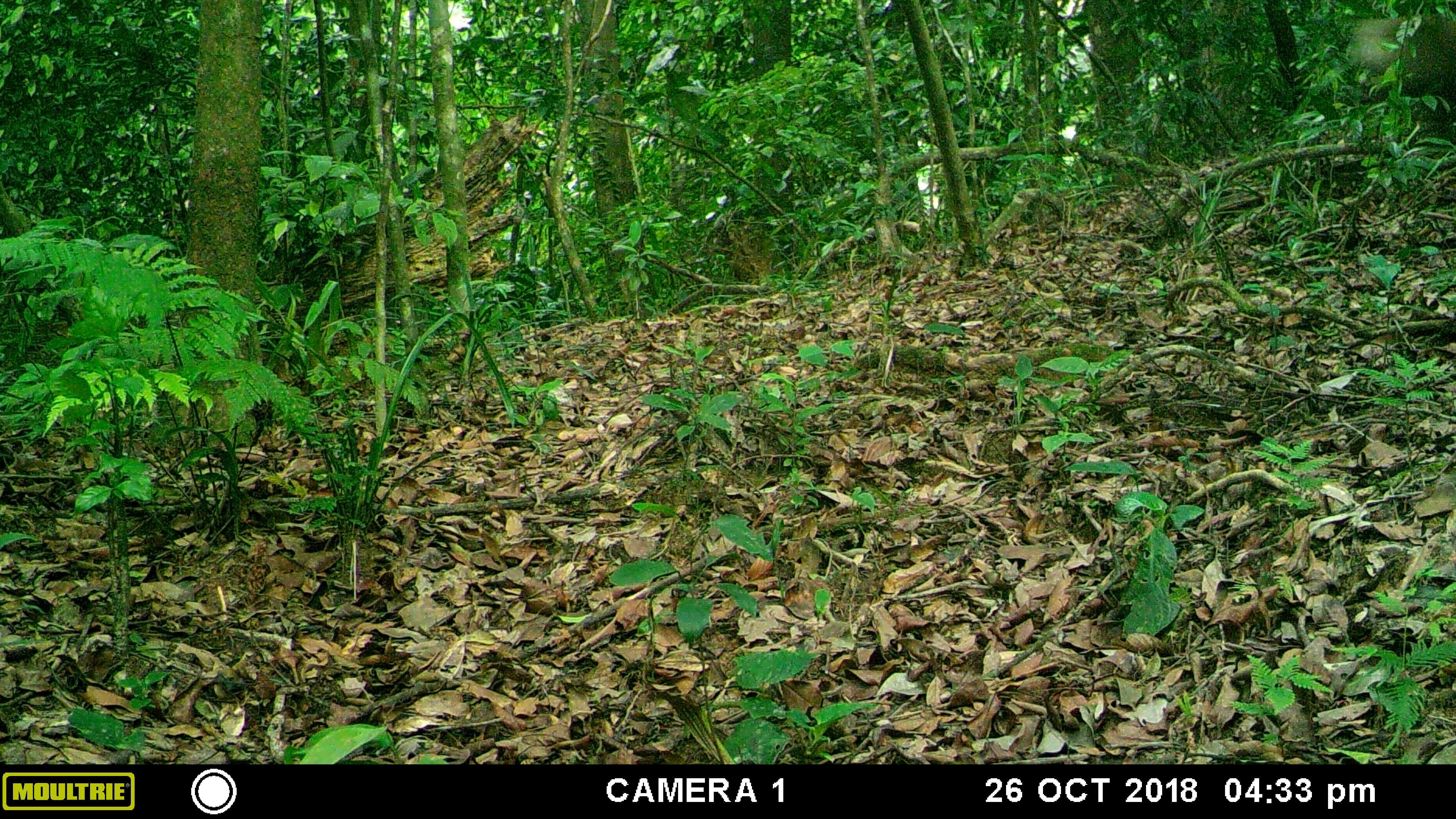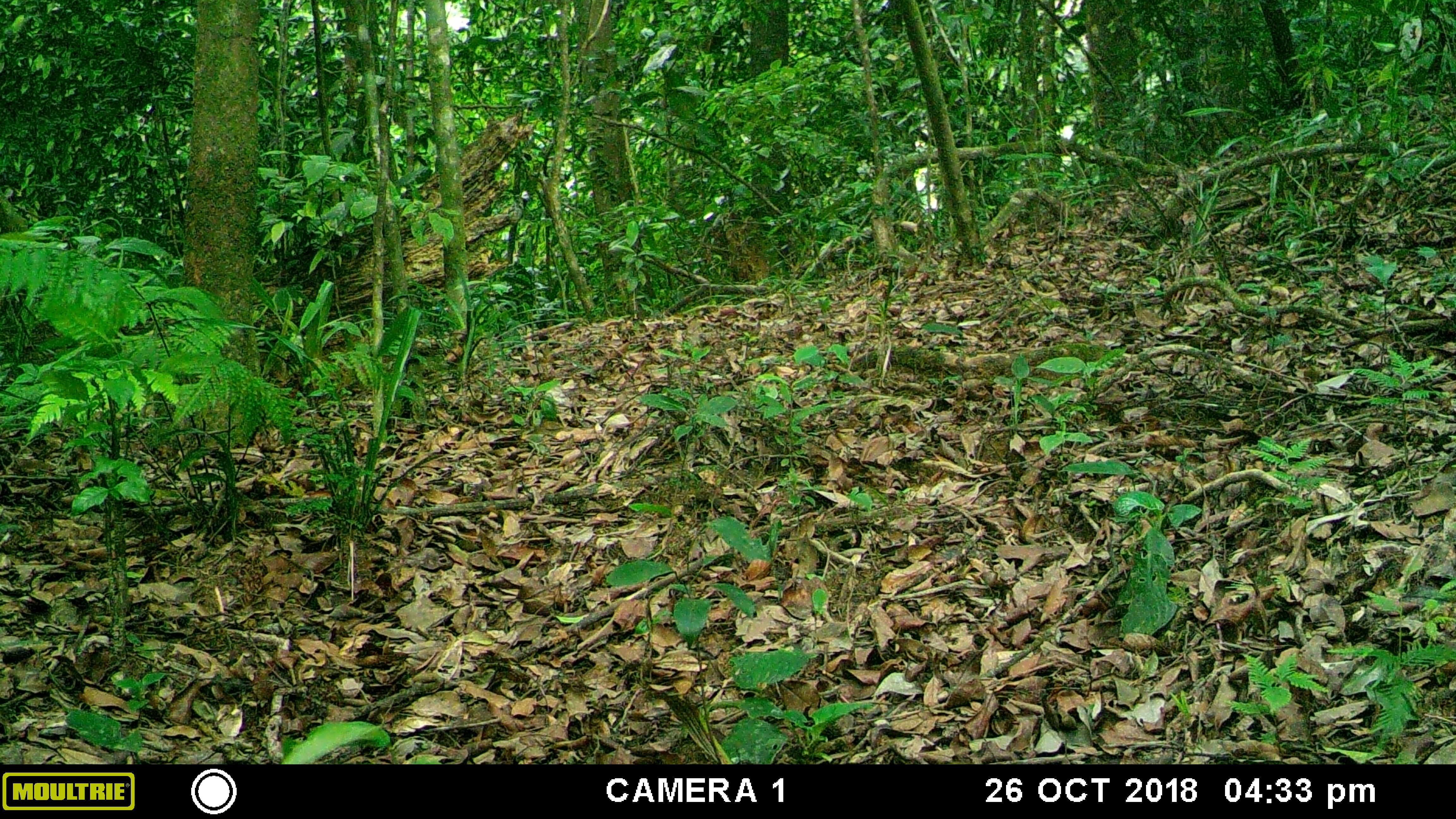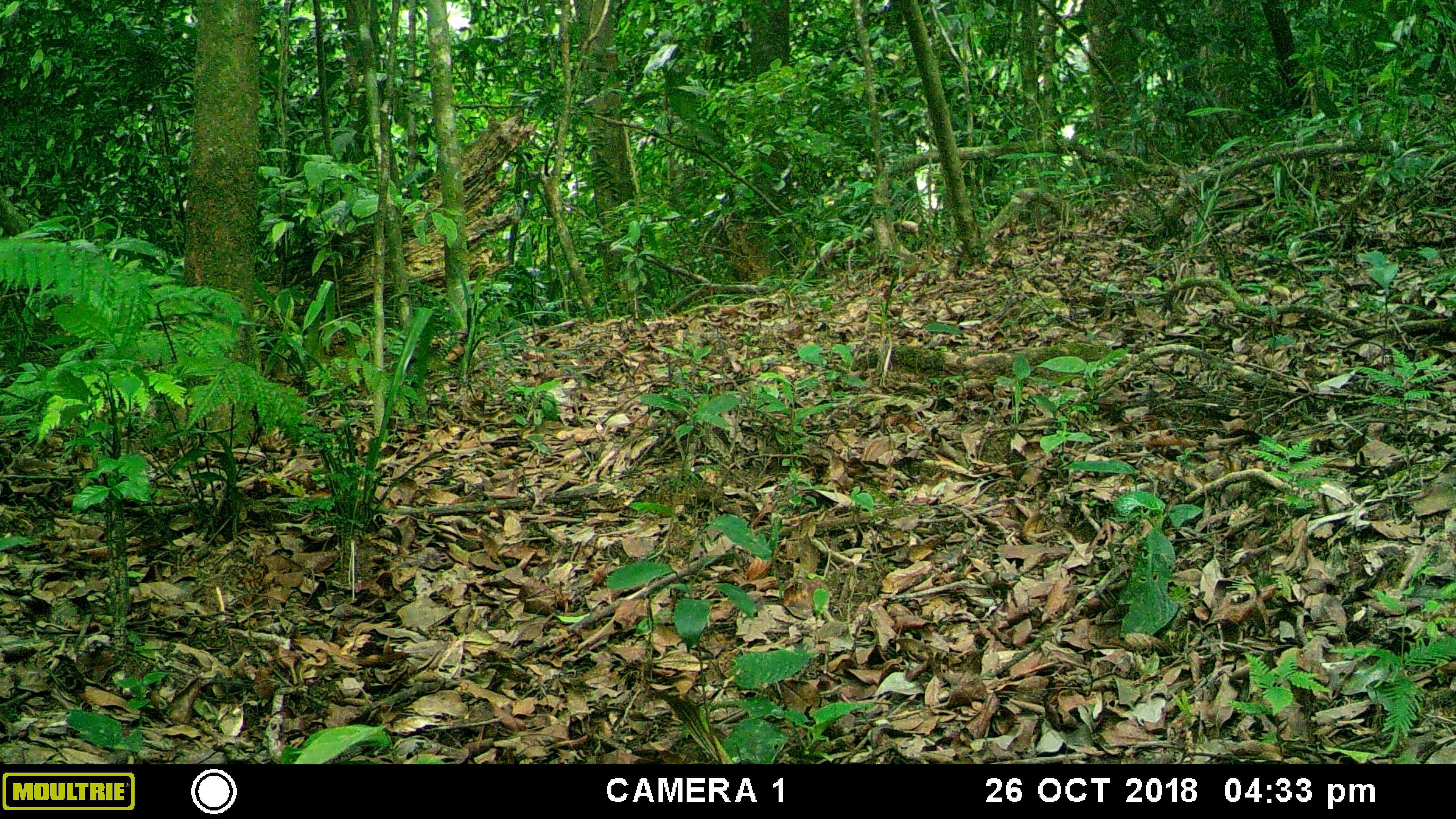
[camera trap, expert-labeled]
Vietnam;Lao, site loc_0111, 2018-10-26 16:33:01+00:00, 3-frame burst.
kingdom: Animalia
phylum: Chordata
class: Mammalia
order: Primates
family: Cercopithecidae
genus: Macaca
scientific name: Macaca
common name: macaque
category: unidentified macaque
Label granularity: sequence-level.